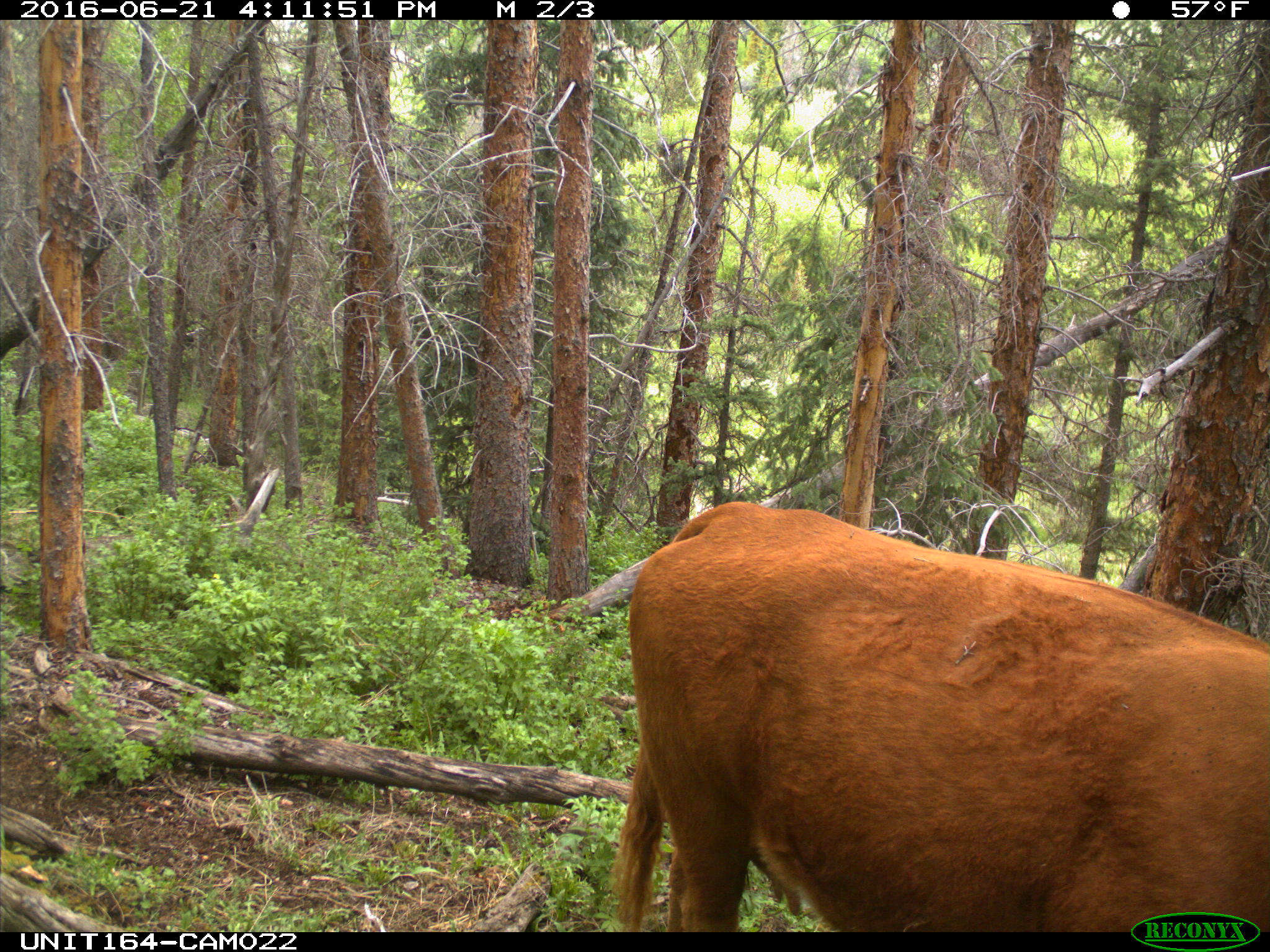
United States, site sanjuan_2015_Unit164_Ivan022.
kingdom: Animalia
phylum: Chordata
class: Mammalia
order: Artiodactyla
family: Bovidae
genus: Bos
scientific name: Bos taurus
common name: domestic cow